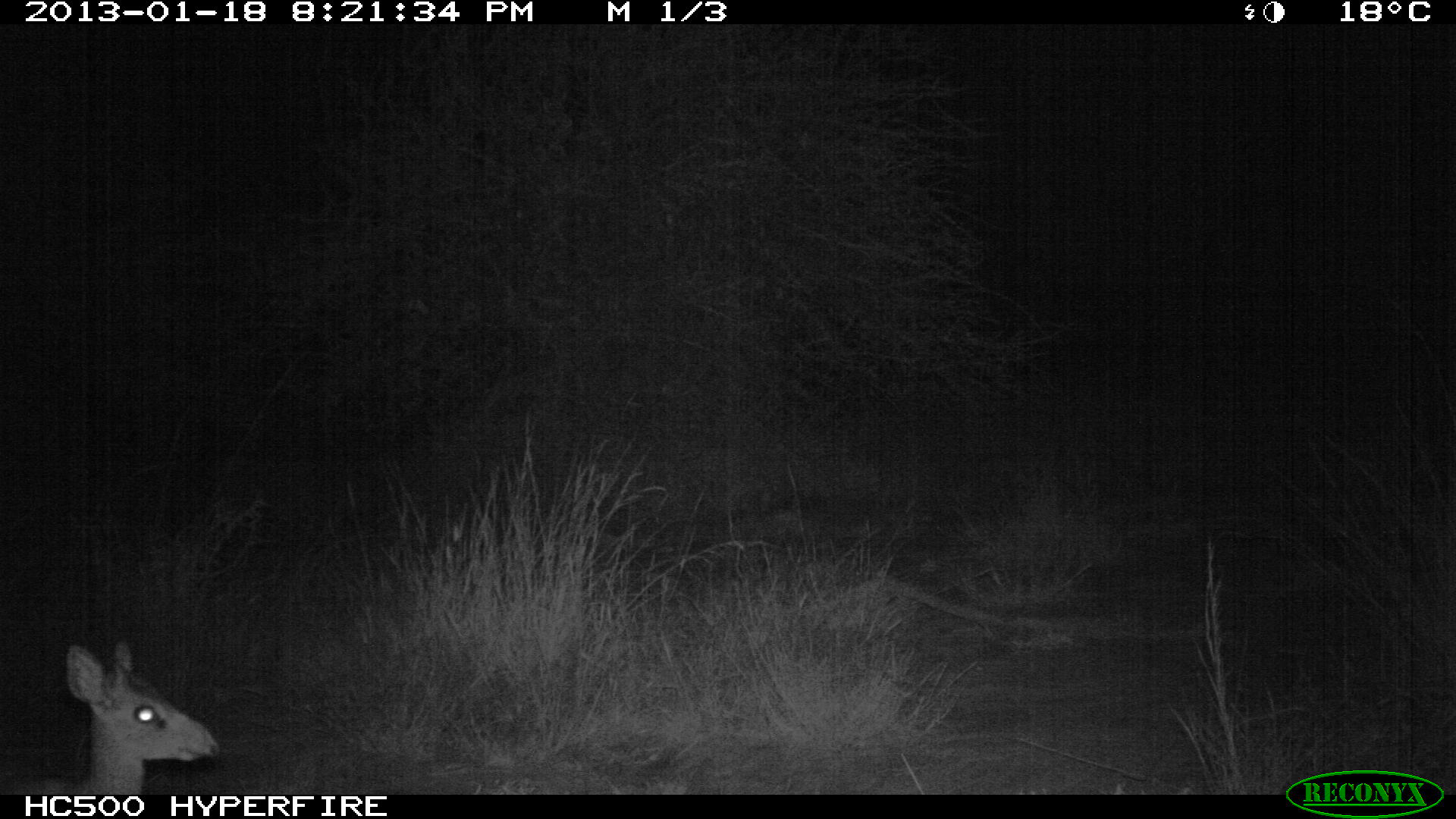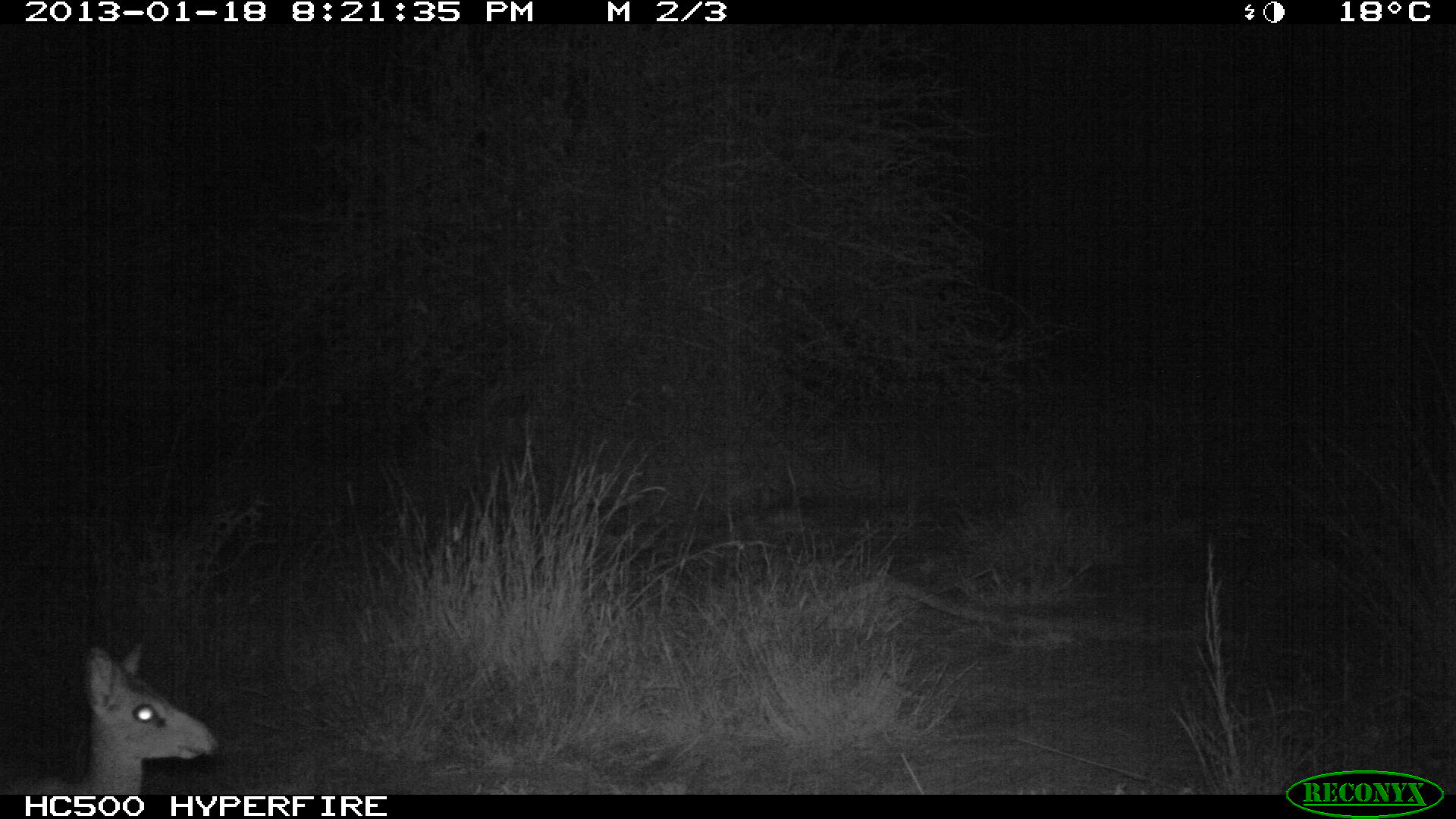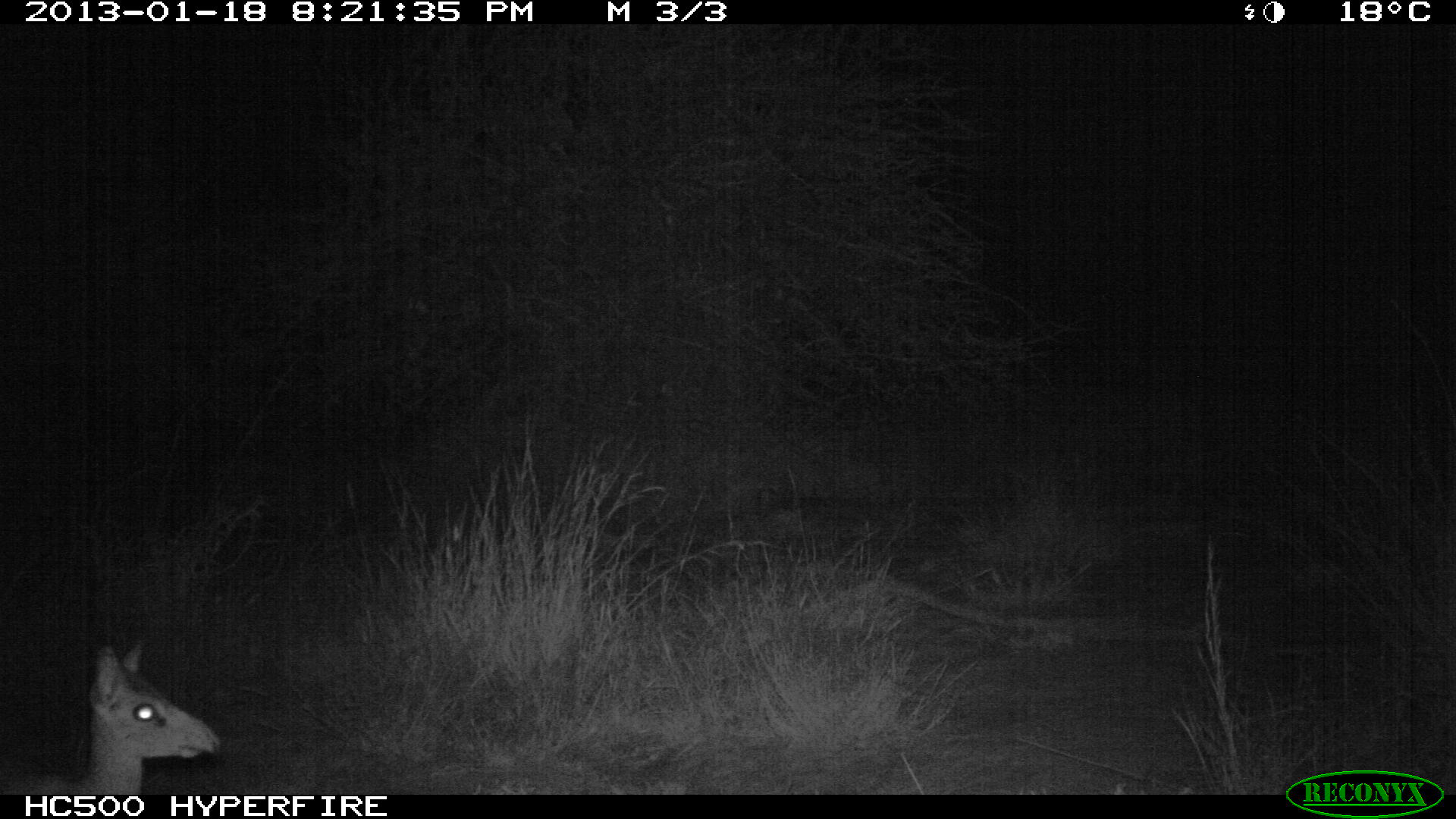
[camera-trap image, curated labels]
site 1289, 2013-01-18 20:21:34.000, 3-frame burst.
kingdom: Animalia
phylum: Chordata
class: Mammalia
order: Artiodactyla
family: Bovidae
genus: Madoqua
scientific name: Madoqua guentheri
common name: günther's dik-dik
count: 1